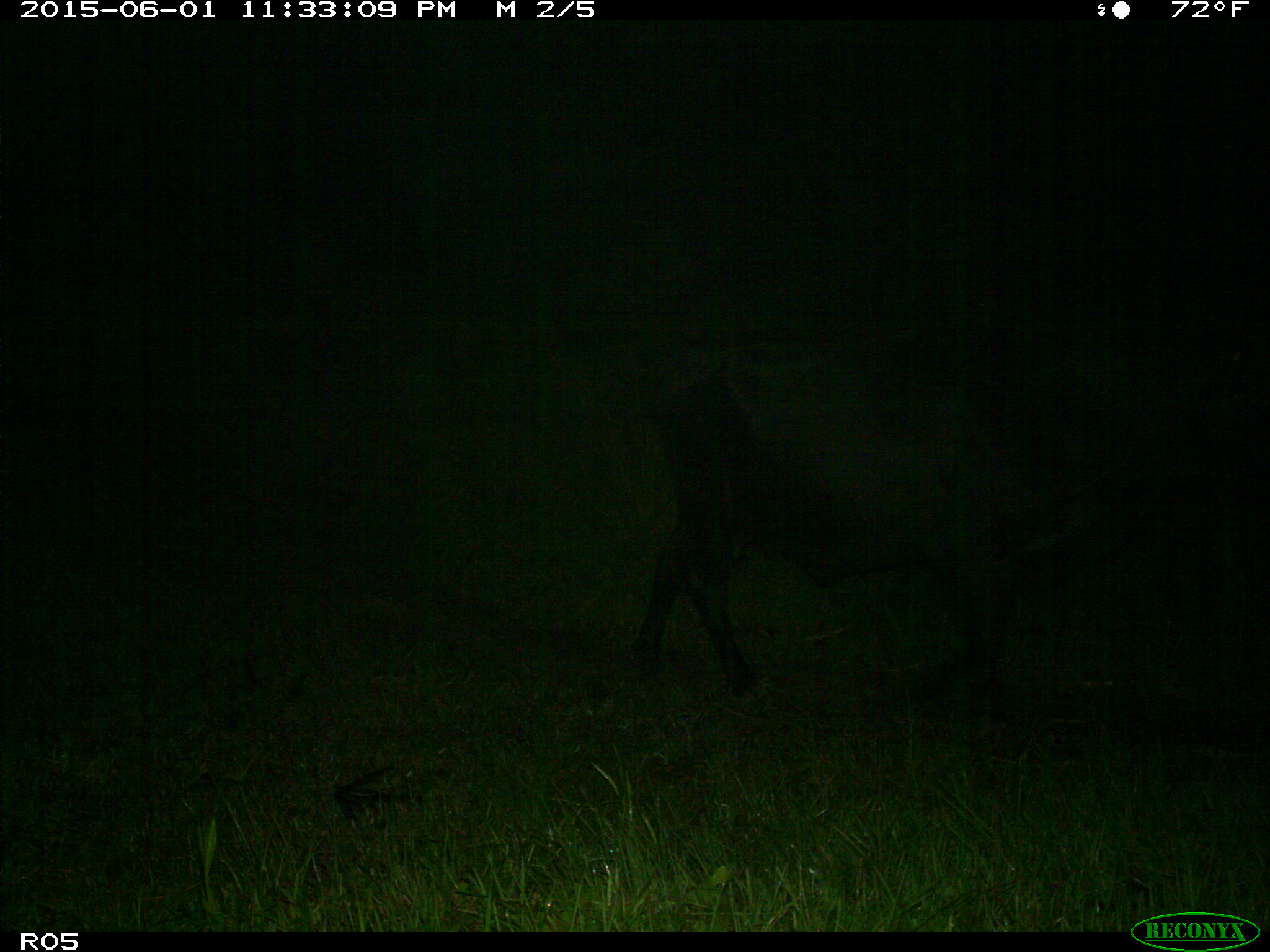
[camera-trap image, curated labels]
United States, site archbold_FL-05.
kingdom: Animalia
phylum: Chordata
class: Mammalia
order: Artiodactyla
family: Bovidae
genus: Bos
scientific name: Bos taurus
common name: domestic cow